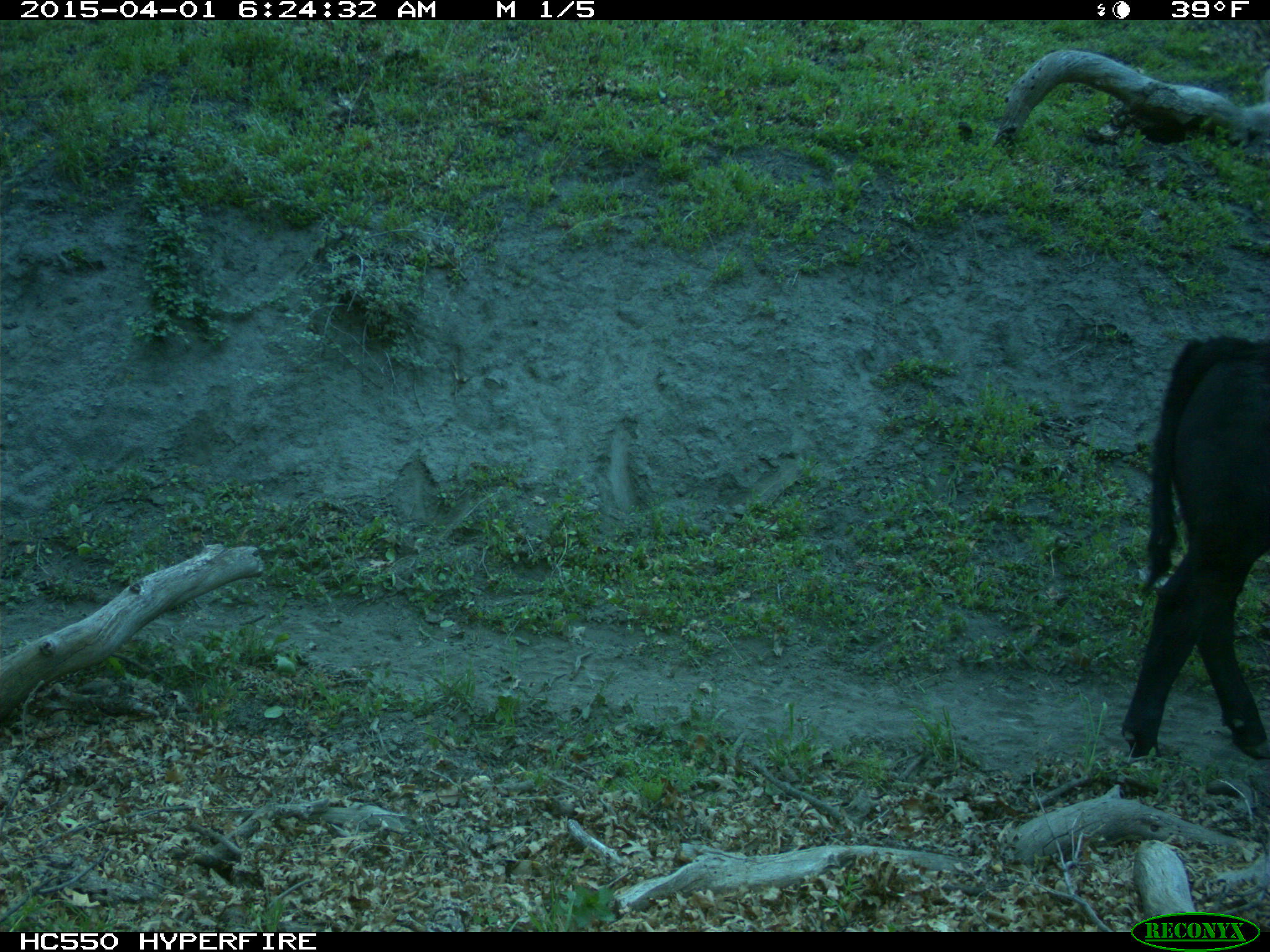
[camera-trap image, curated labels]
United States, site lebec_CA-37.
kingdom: Animalia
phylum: Chordata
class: Mammalia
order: Artiodactyla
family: Bovidae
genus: Bos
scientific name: Bos taurus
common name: domestic cow